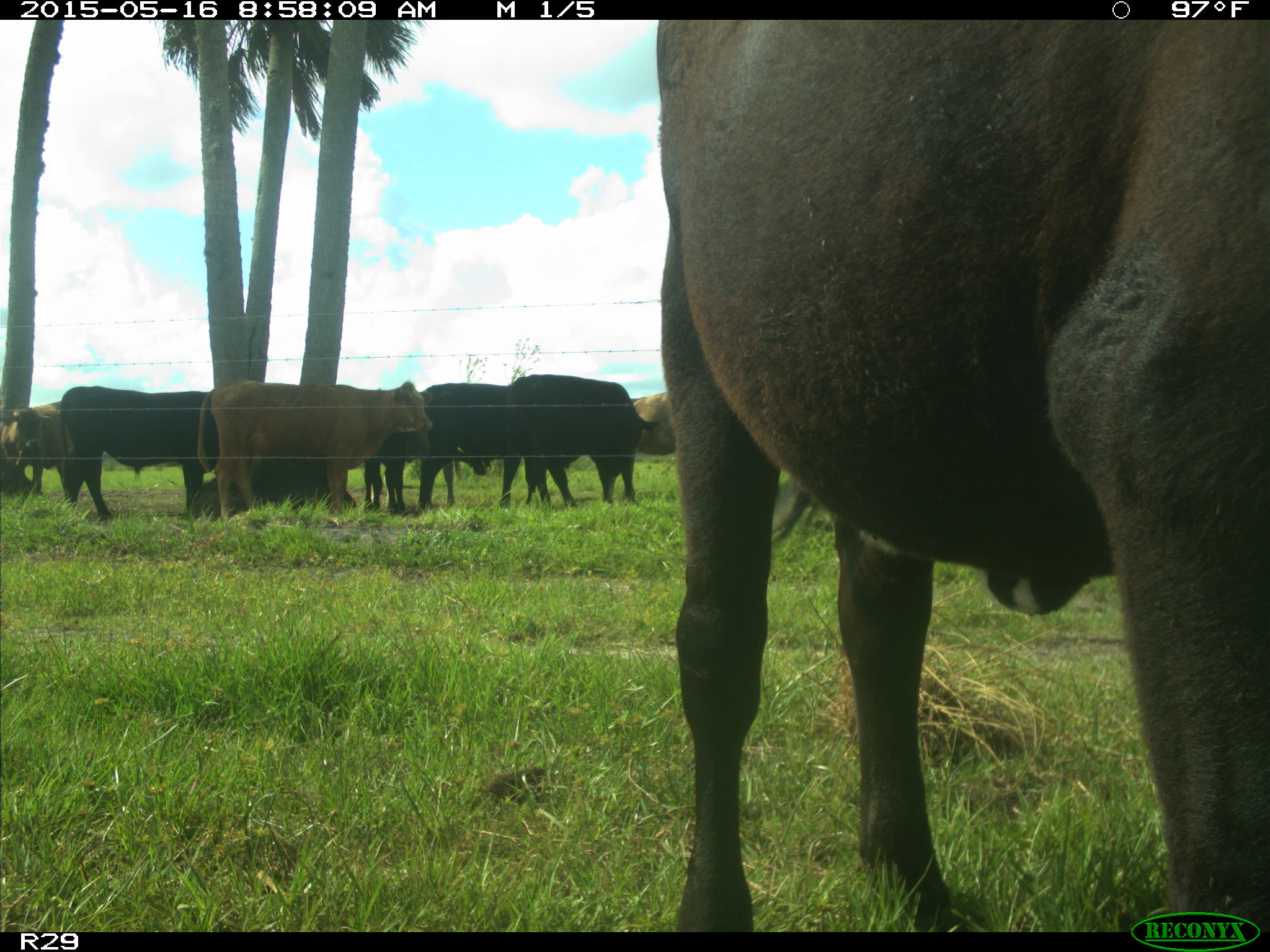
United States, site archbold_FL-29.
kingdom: Animalia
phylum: Chordata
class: Mammalia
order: Artiodactyla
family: Bovidae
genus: Bos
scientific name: Bos taurus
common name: domestic cow